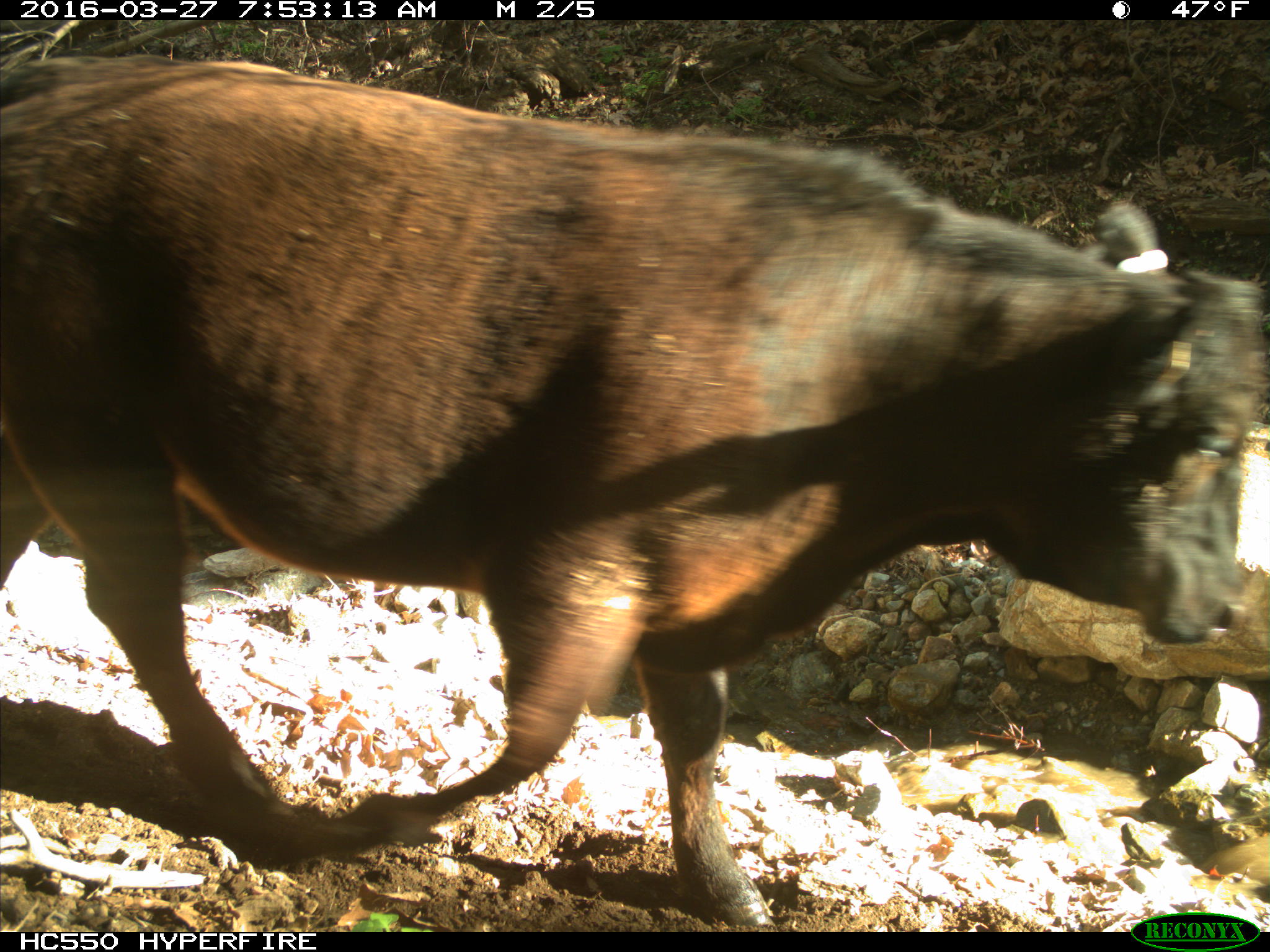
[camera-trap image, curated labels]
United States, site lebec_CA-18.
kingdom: Animalia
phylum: Chordata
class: Mammalia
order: Artiodactyla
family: Bovidae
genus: Bos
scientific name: Bos taurus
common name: domestic cow